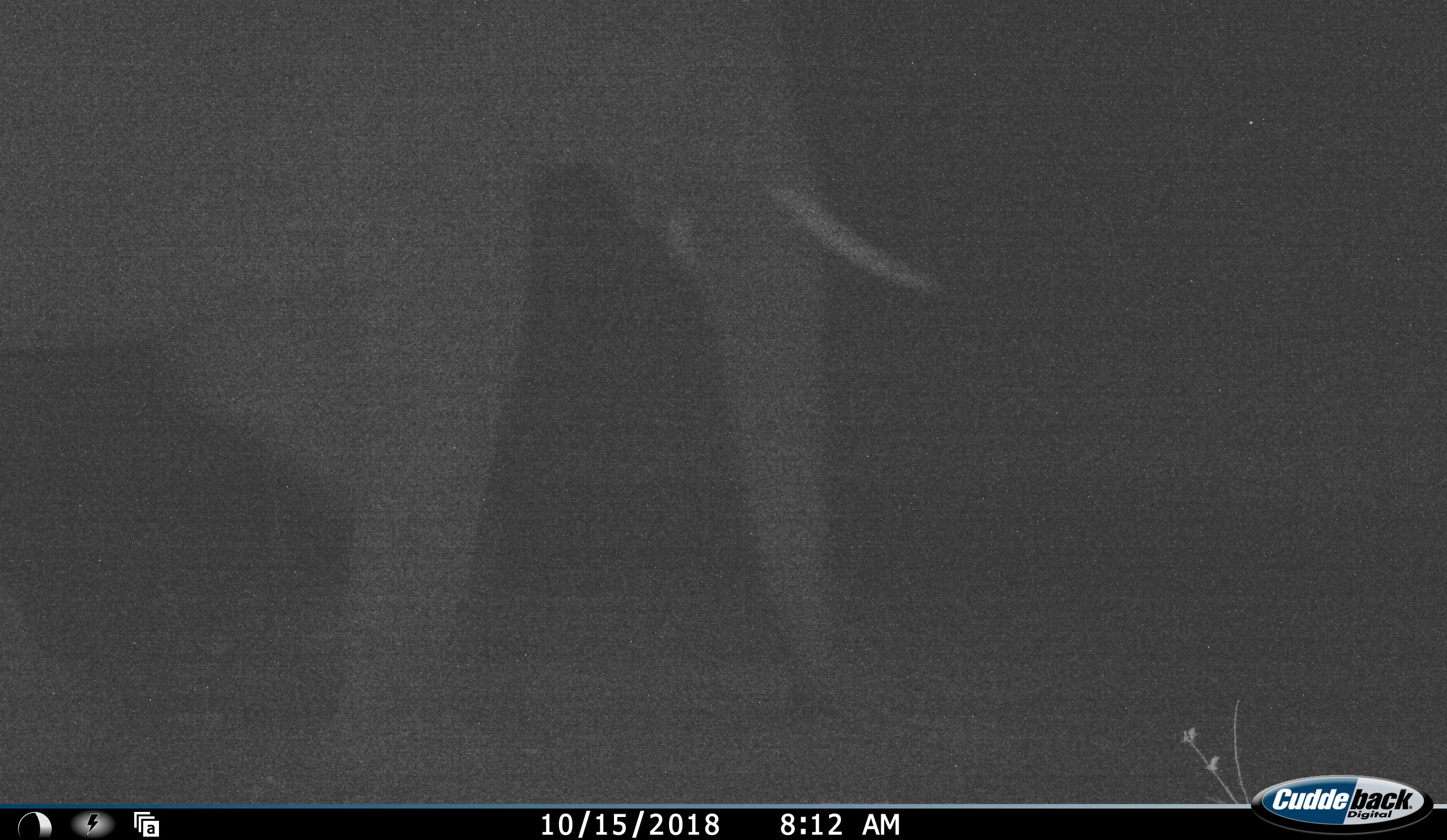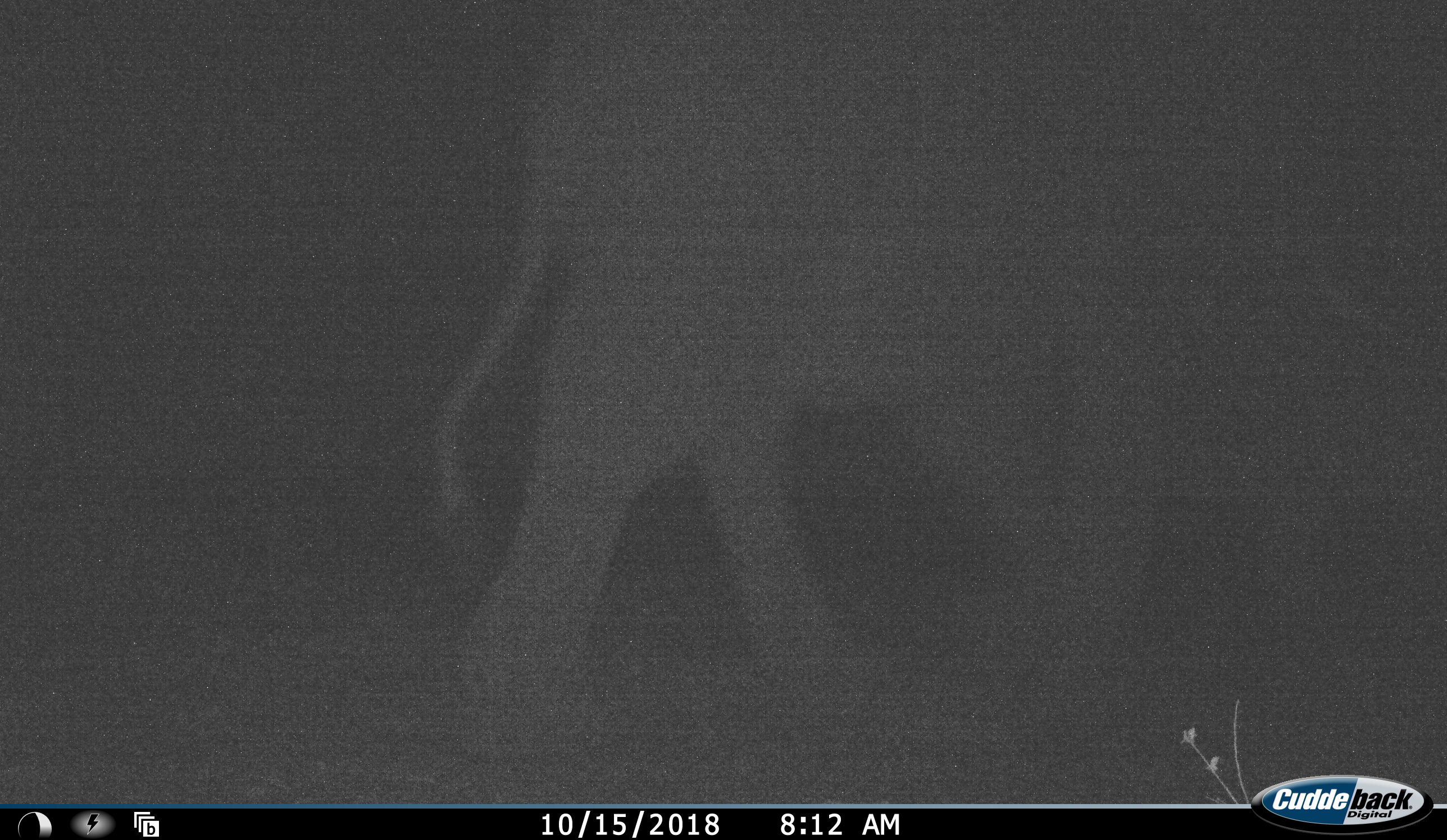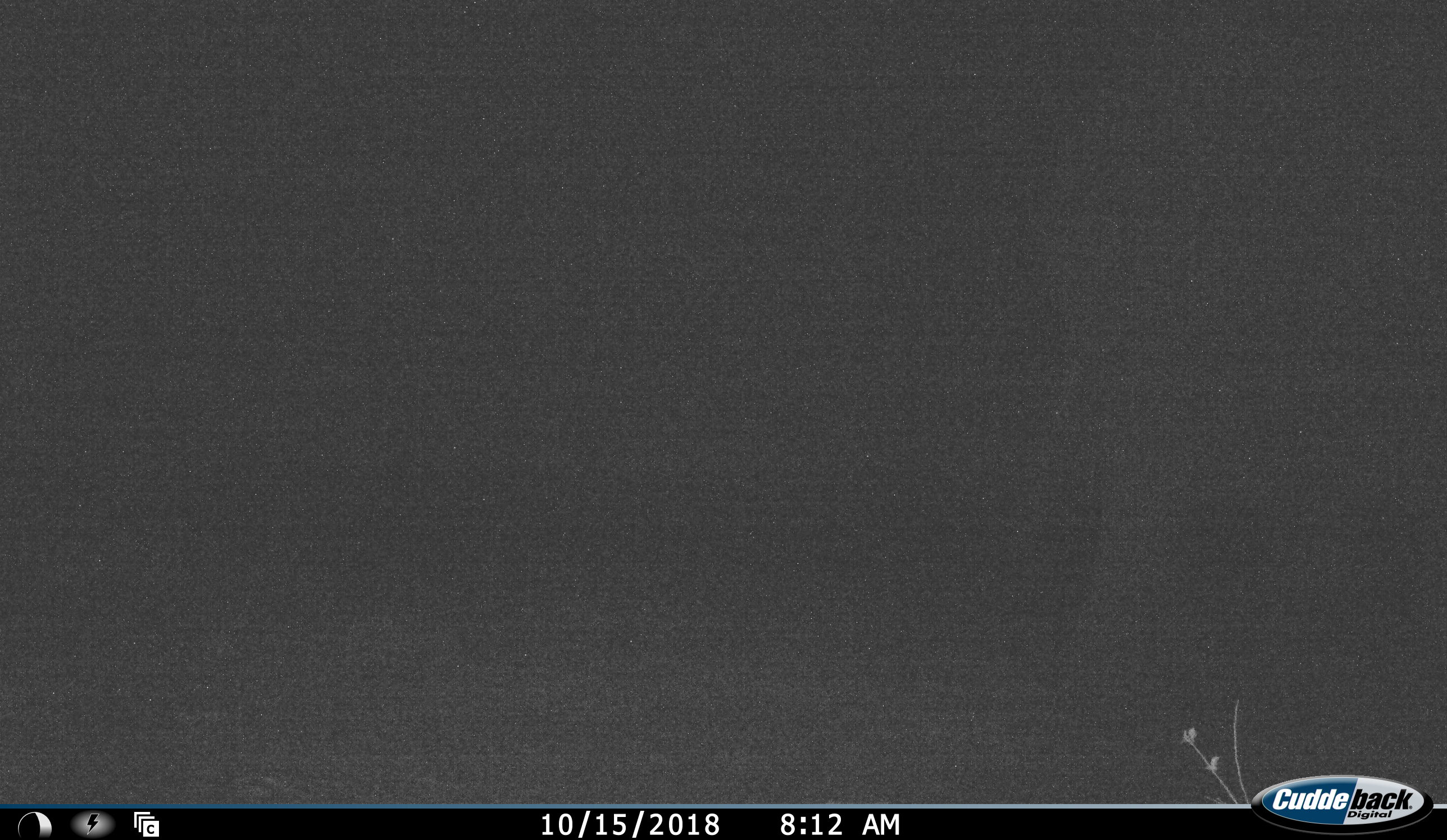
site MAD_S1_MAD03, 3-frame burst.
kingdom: Animalia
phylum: Chordata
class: Mammalia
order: Proboscidea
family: Elephantidae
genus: Loxodonta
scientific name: Loxodonta africana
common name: african bush elephant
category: elephant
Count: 1.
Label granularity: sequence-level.